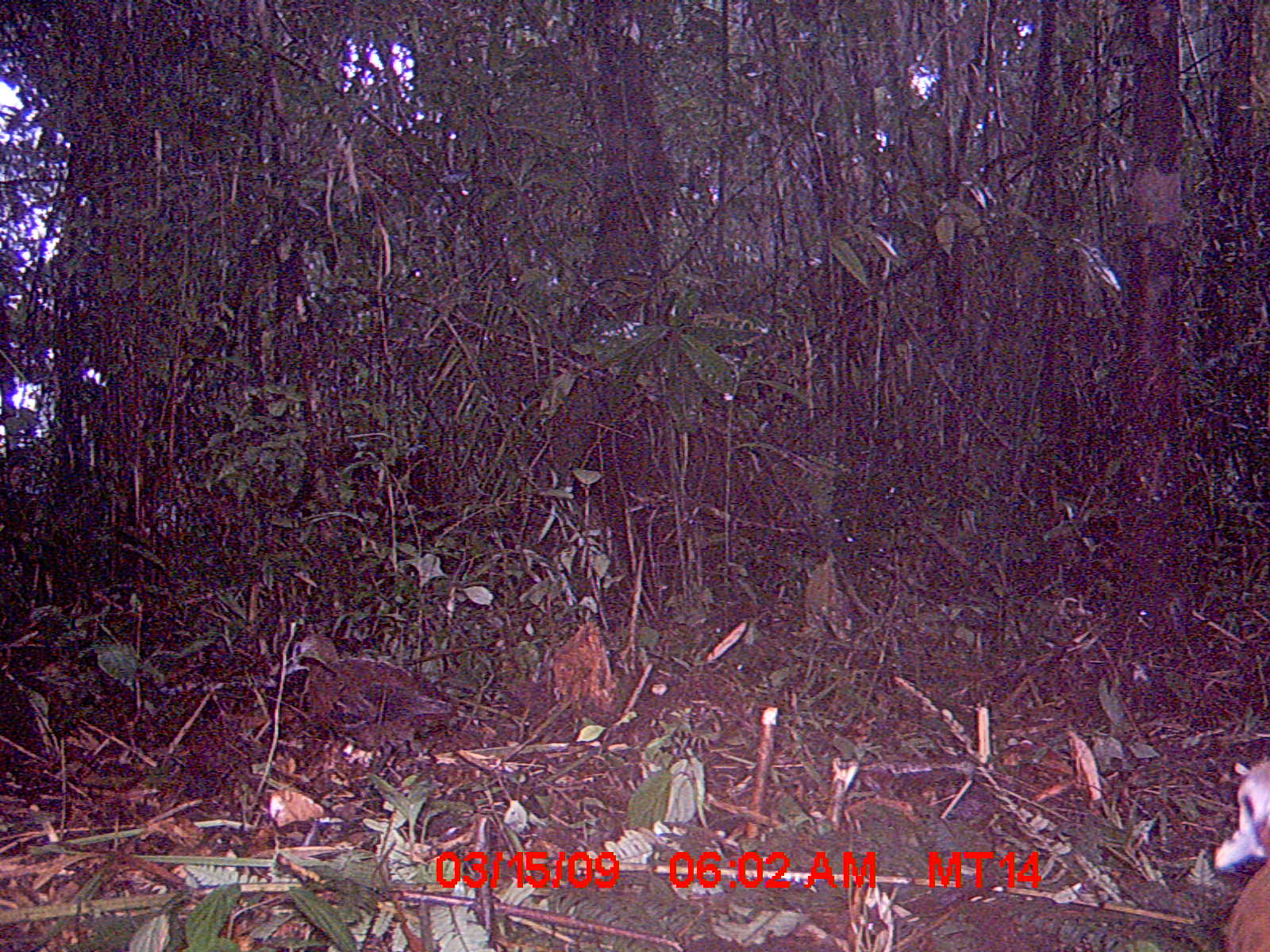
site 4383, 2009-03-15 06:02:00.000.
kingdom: Animalia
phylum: Chordata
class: Aves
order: Gruiformes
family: Sarothruridae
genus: Mentocrex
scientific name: Mentocrex kioloides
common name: madagascar wood rail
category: canirallus kioloides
Canirallus kioloides (madagascar wood rail) (Mentocrex kioloides), count 2.